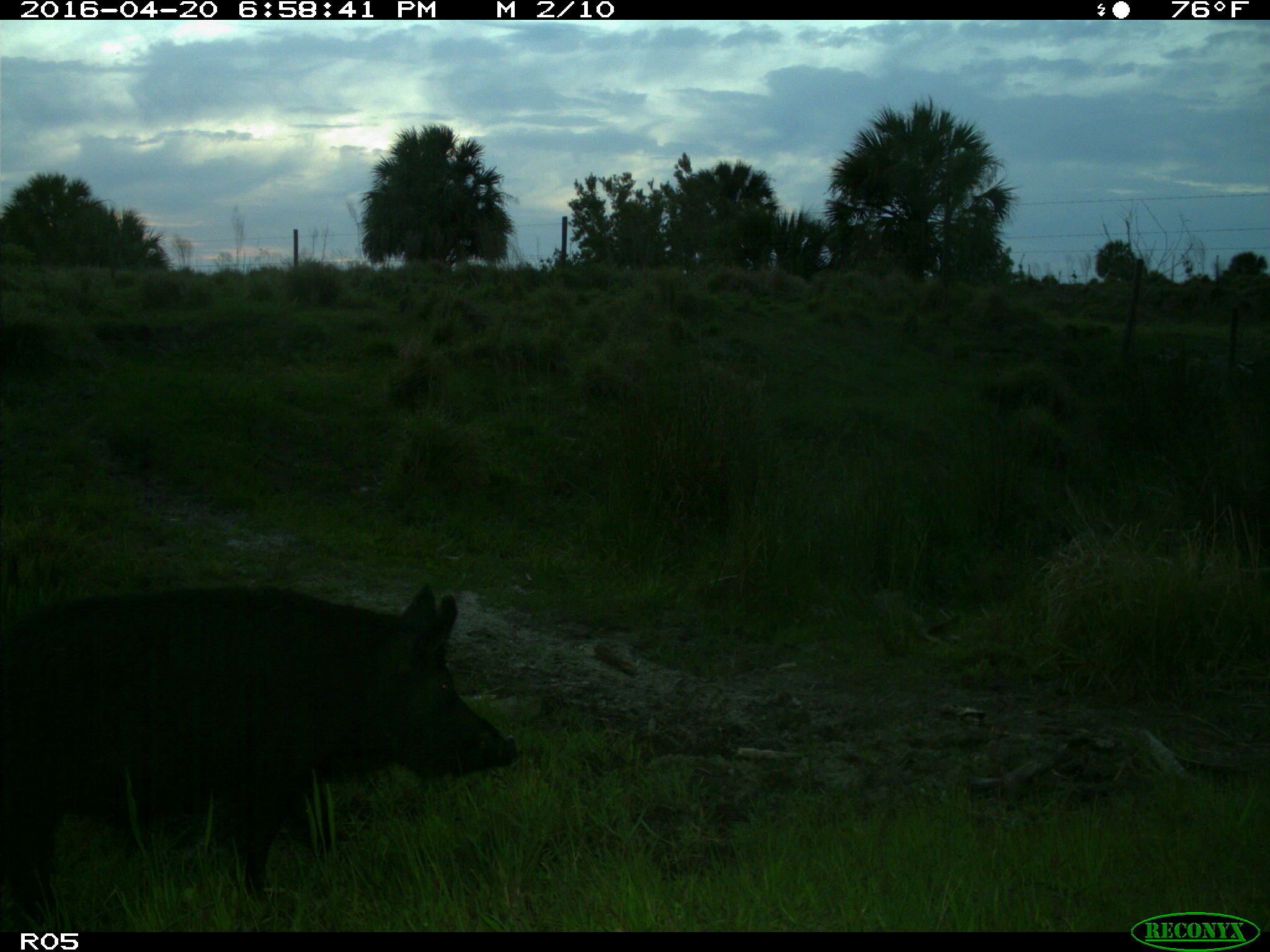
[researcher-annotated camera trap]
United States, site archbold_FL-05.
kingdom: Animalia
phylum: Chordata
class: Mammalia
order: Artiodactyla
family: Suidae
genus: Sus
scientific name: Sus scrofa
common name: wild boar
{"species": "Sus scrofa (wild boar)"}